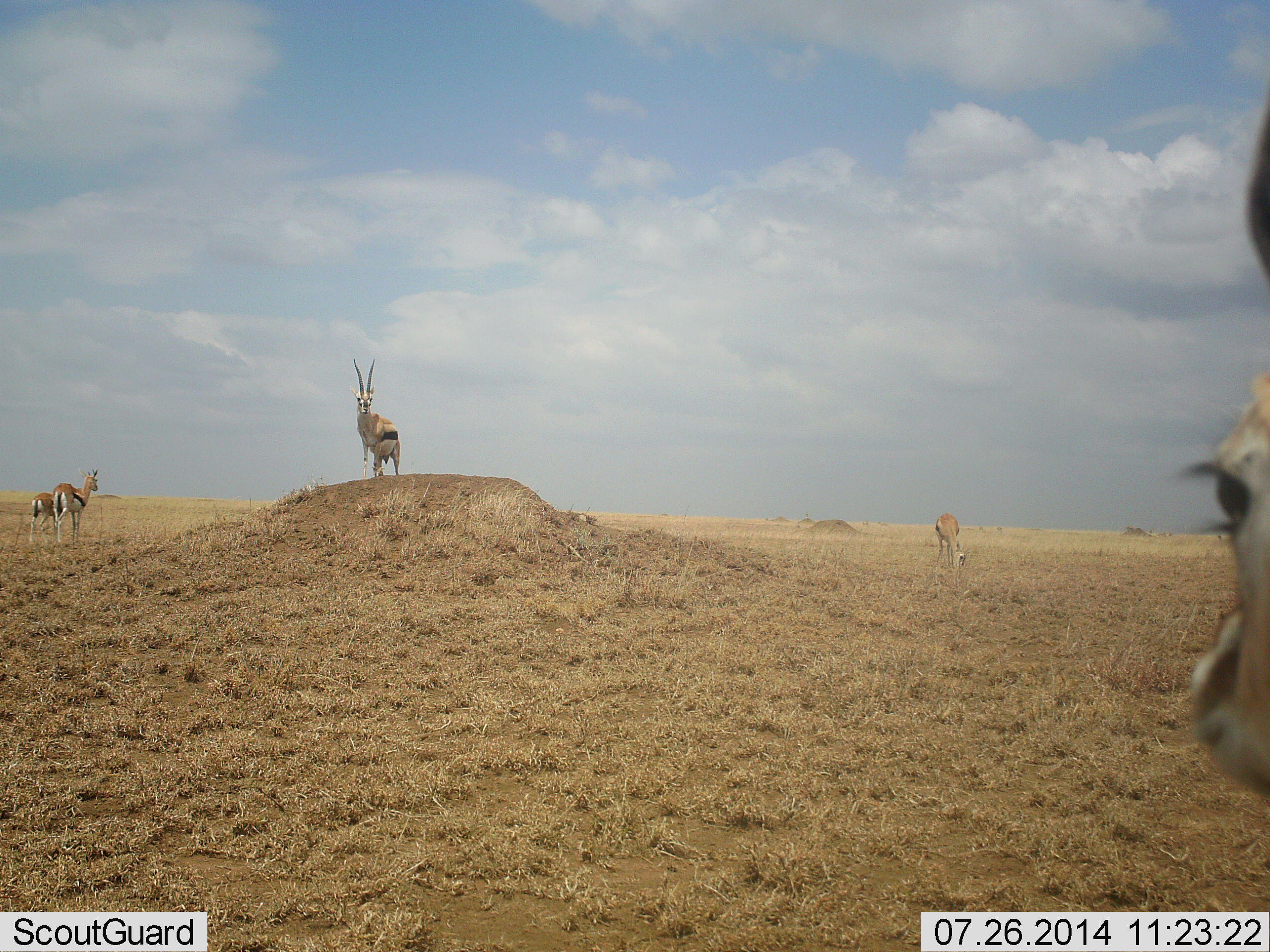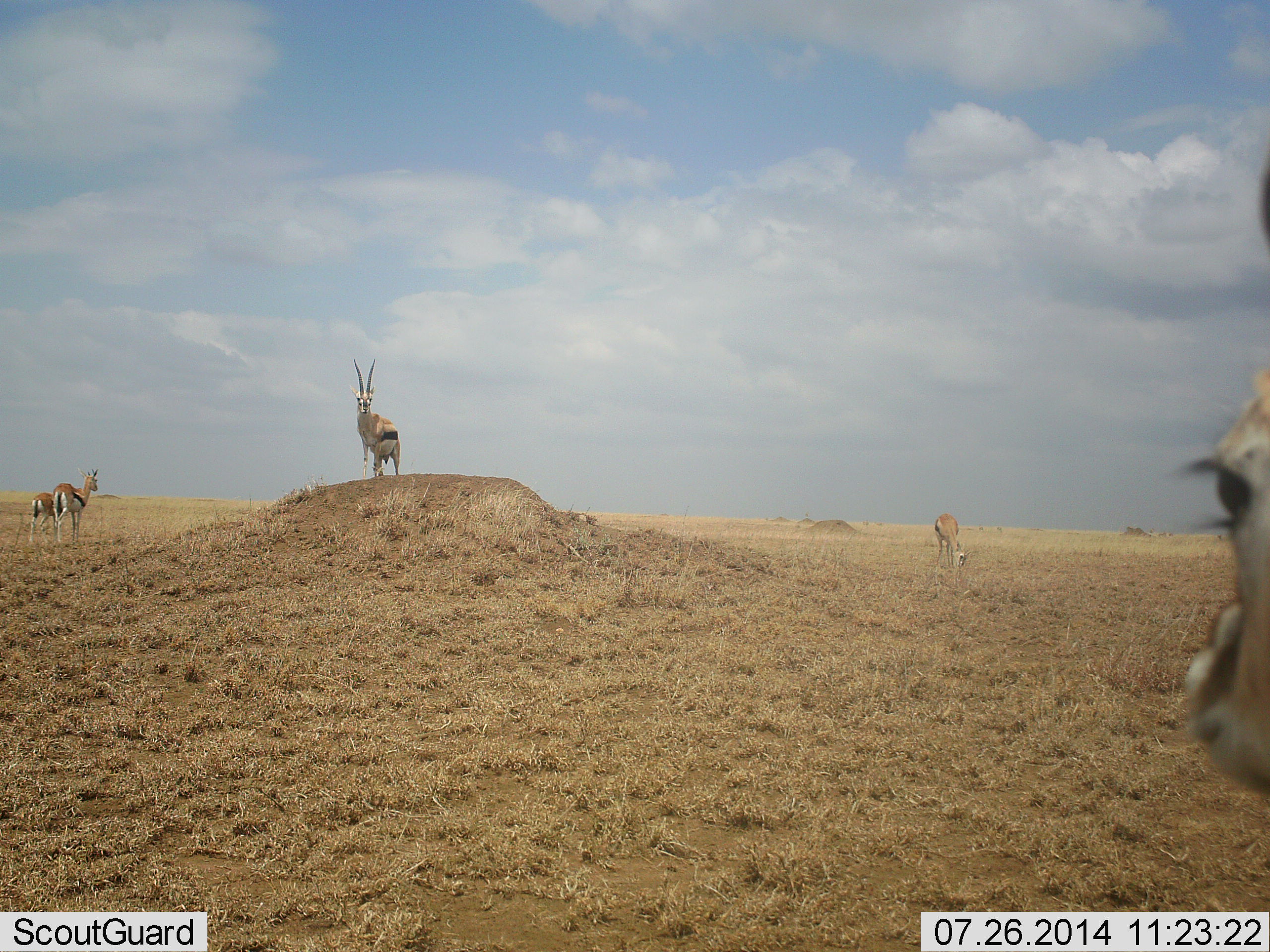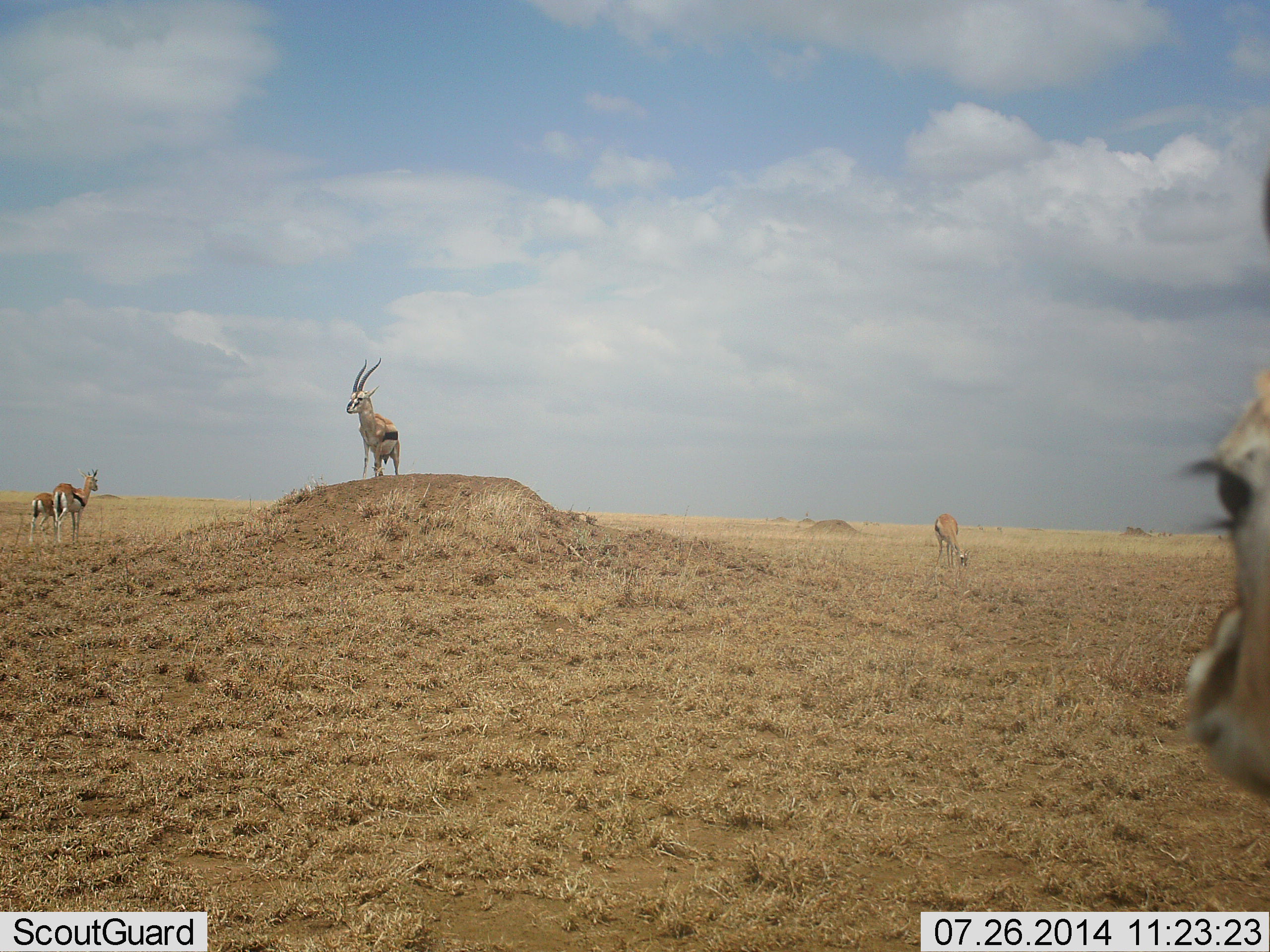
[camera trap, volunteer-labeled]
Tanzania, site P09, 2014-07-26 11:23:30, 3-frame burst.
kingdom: Animalia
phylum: Chordata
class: Mammalia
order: Artiodactyla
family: Bovidae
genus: Eudorcas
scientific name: Eudorcas thomsonii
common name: thomson's gazelle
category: gazellethomsons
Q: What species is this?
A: Gazellethomsons (thomson's gazelle) (Eudorcas thomsonii).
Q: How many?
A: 5.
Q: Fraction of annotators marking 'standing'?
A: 100%.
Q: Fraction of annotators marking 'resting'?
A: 0%.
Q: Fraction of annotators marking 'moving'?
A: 0%.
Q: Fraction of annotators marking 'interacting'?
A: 10%.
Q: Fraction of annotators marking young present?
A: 30%.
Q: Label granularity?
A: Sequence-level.